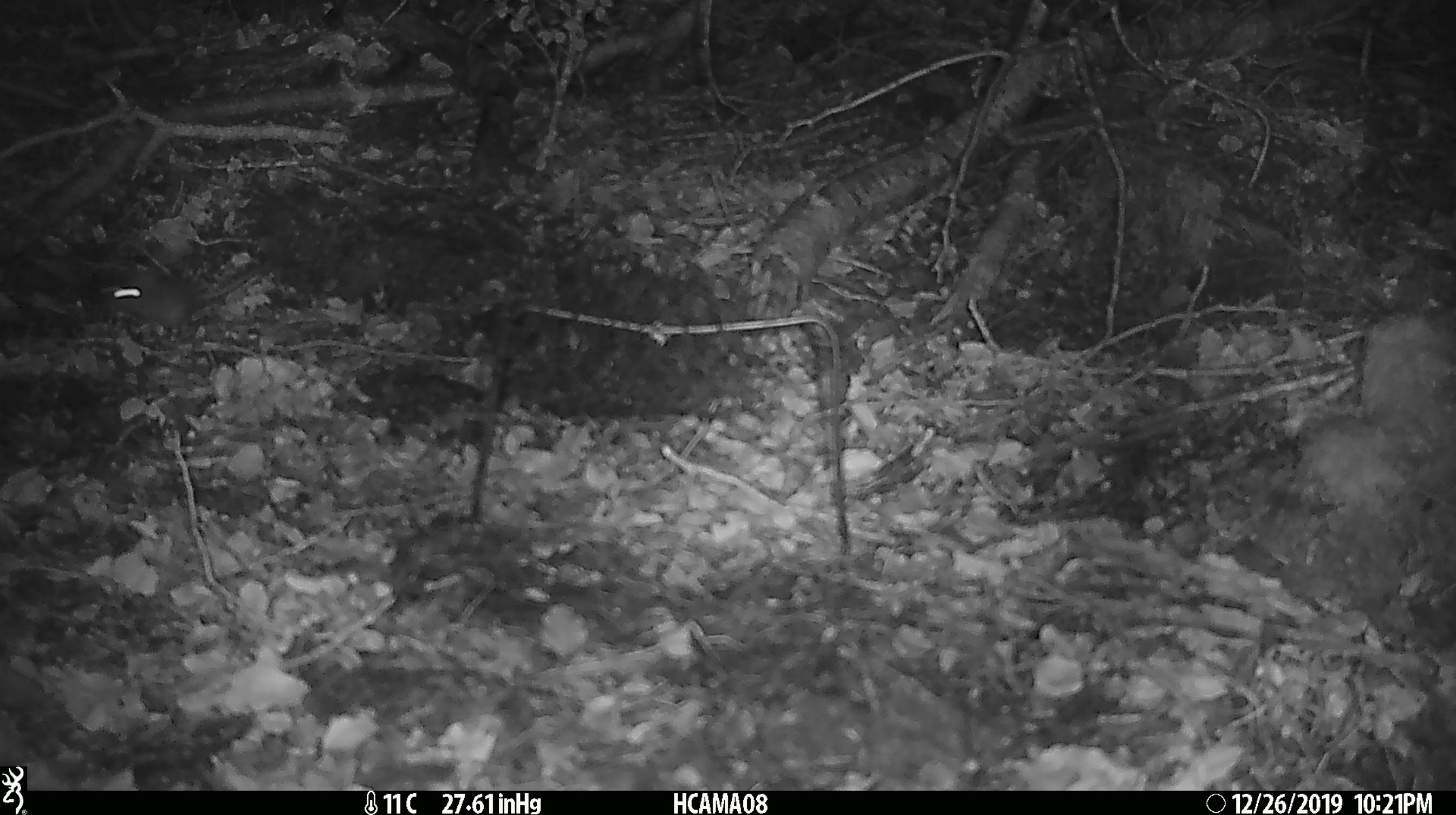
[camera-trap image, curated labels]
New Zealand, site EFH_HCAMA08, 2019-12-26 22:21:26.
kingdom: Animalia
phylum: Chordata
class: Mammalia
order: Rodentia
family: Muridae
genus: Mus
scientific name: Mus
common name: mouse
Mouse (Mus).